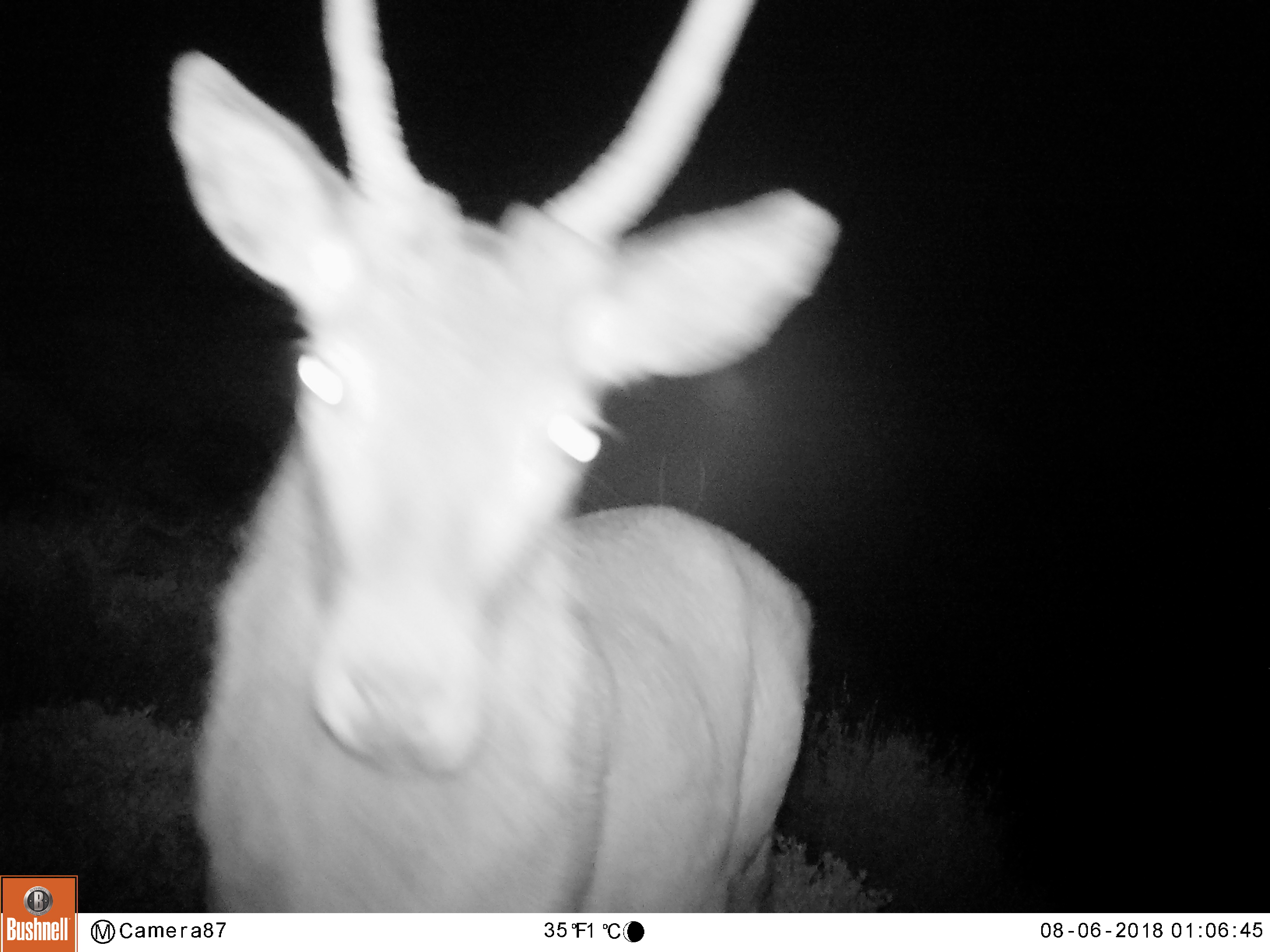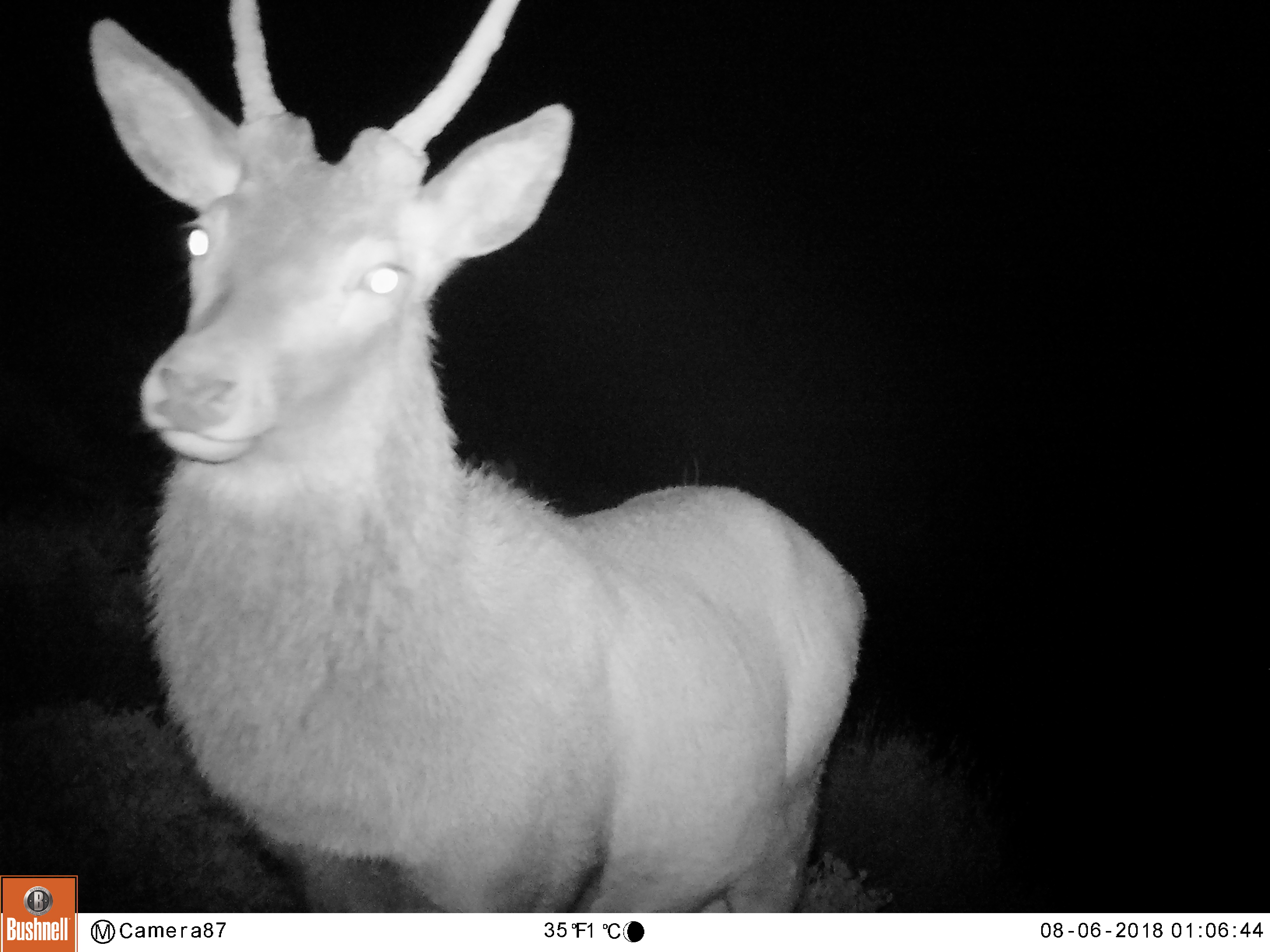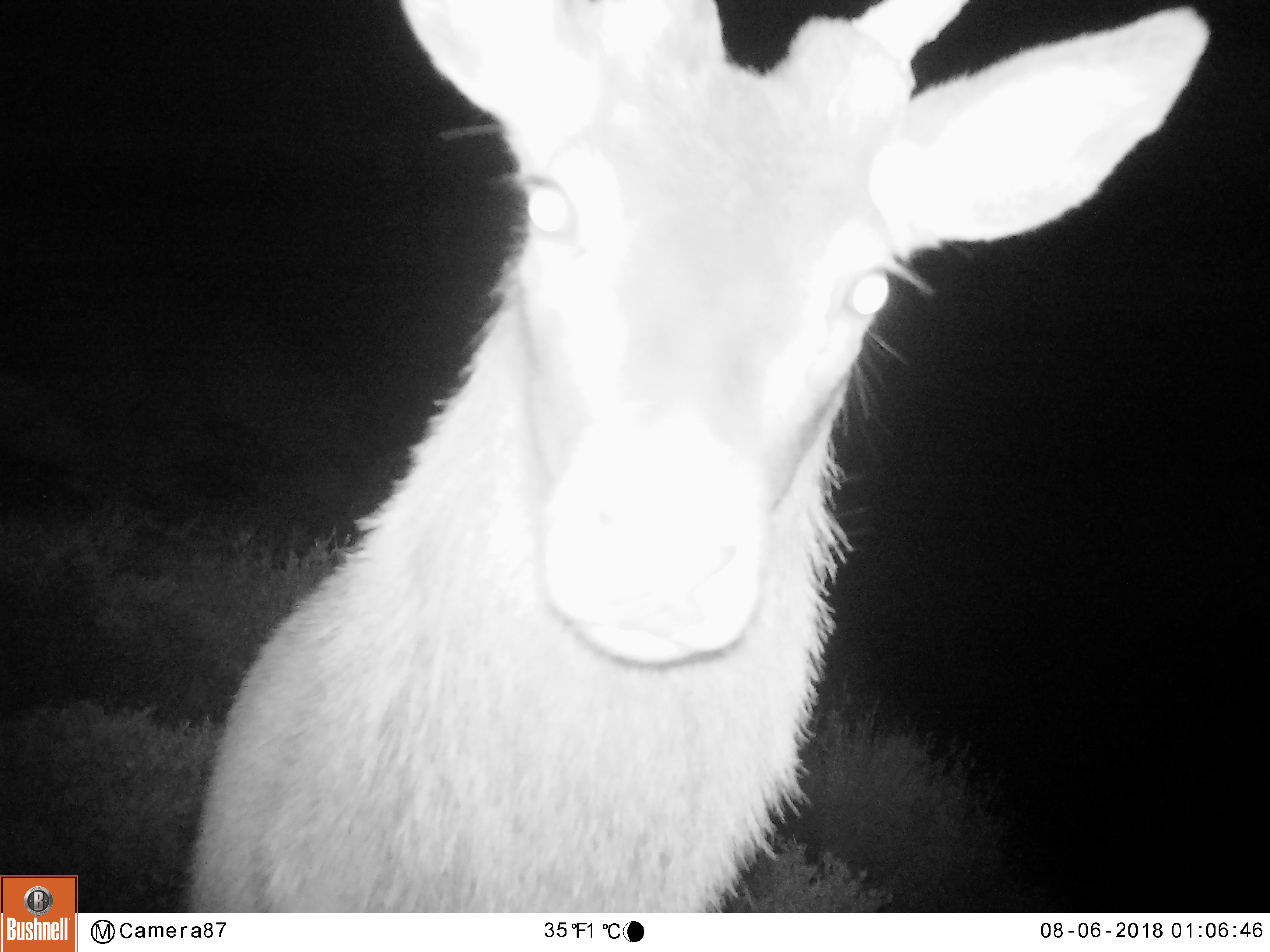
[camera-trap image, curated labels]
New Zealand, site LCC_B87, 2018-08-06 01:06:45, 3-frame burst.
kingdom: Animalia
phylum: Chordata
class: Mammalia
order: Artiodactyla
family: Cervidae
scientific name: Cervidae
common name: deer